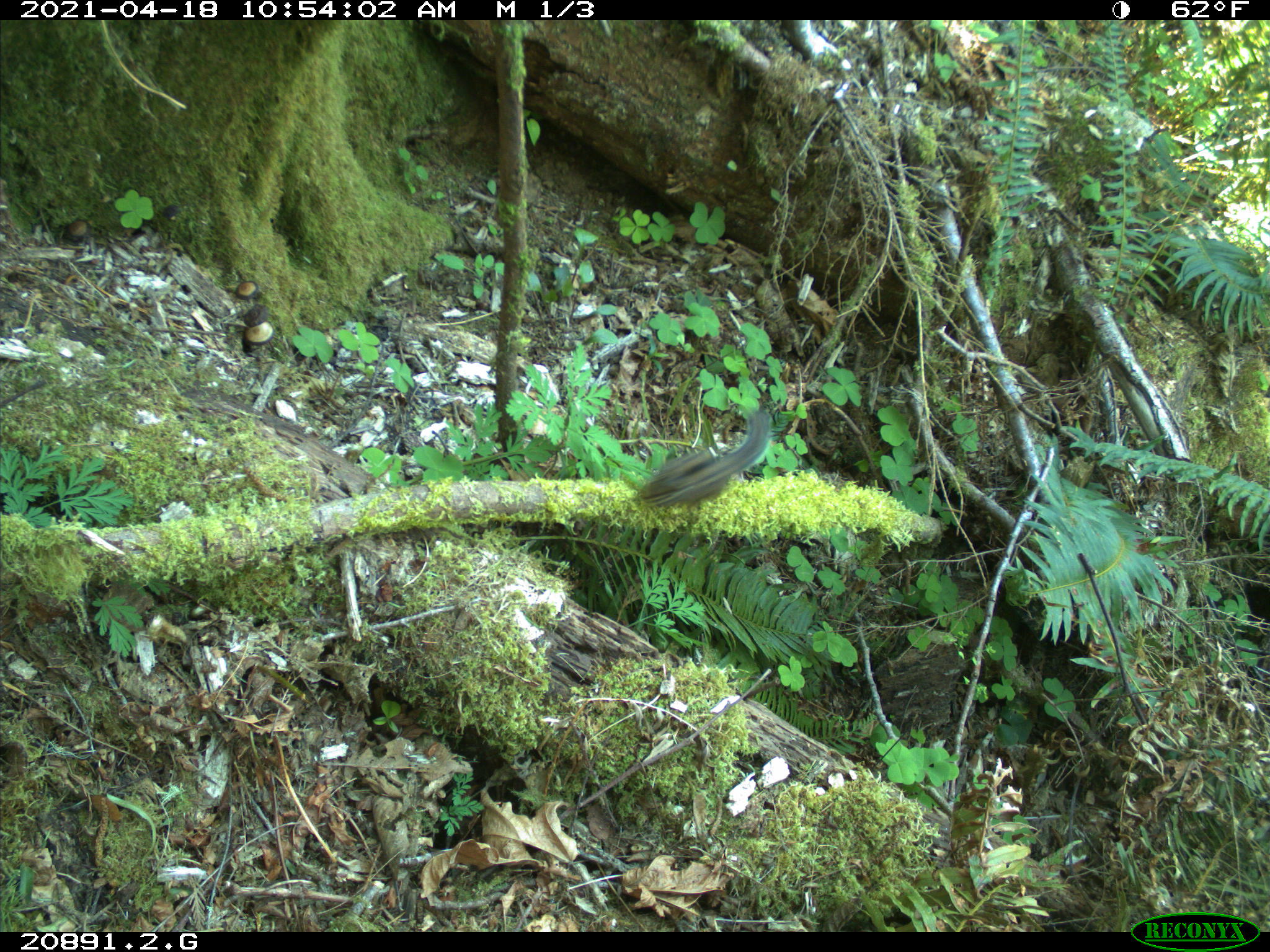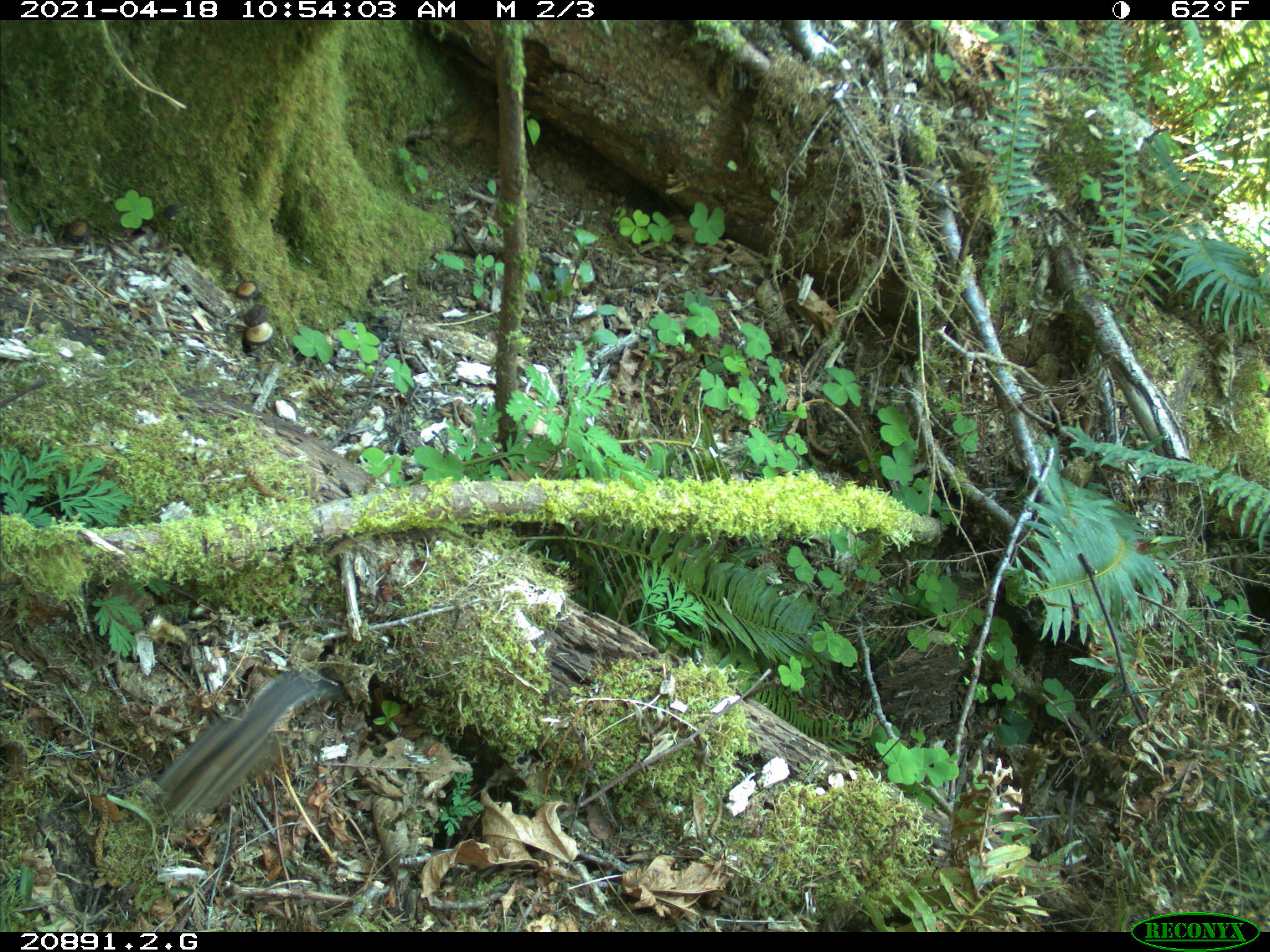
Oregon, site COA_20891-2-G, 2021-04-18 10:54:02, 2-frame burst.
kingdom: Animalia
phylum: Chordata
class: Mammalia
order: Rodentia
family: Sciuridae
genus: Neotamias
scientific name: Neotamias townsendii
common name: townsend's chipmunk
Townsend's chipmunk (Neotamias townsendii).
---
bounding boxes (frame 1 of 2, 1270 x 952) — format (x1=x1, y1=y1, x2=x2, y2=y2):
townsend's chipmunk: (x1=628, y1=405, x2=783, y2=517)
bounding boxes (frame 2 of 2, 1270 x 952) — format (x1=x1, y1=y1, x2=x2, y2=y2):
townsend's chipmunk: (x1=149, y1=671, x2=314, y2=820)